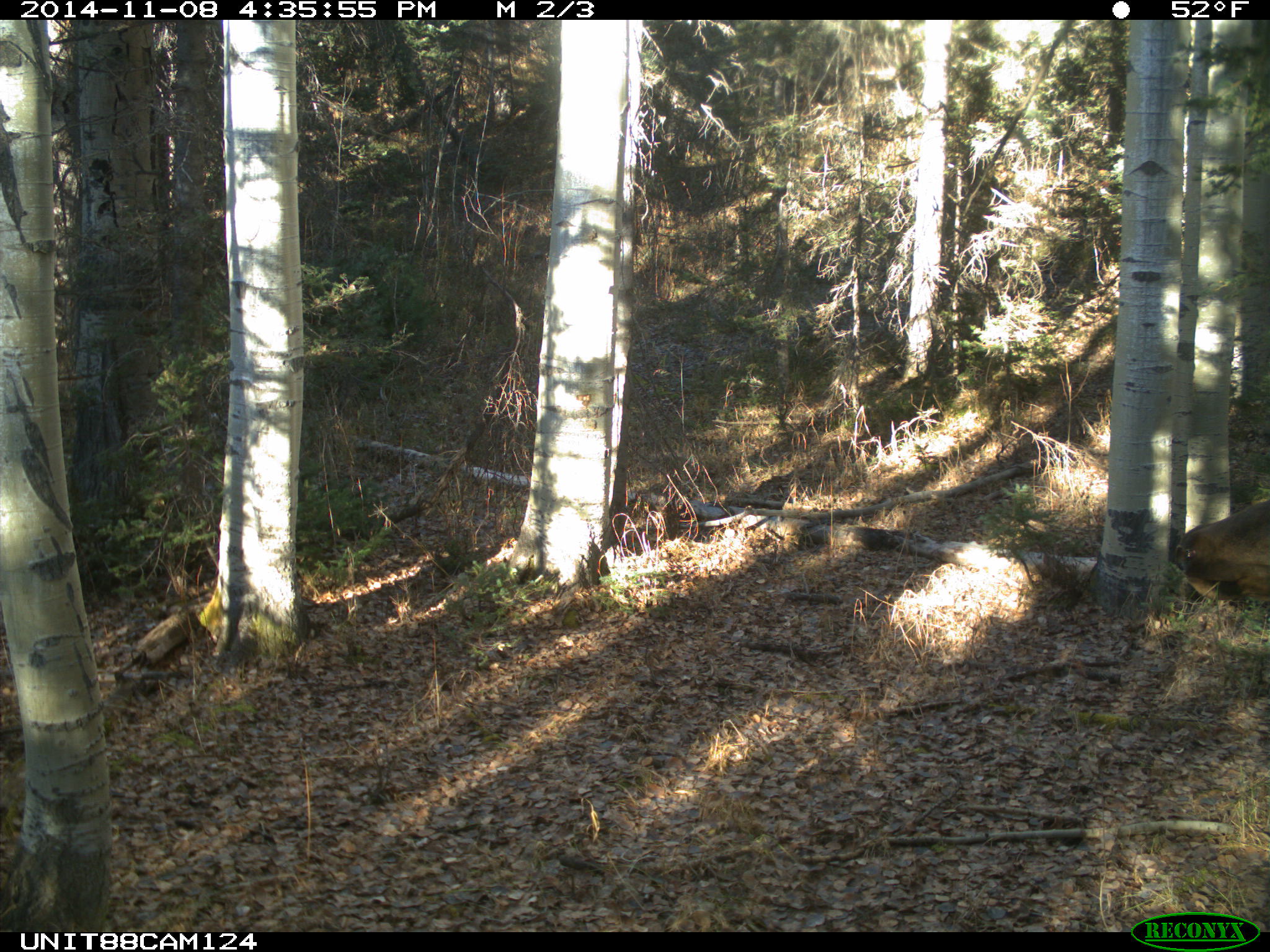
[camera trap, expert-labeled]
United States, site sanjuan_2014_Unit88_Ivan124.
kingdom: Animalia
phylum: Chordata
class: Mammalia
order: Artiodactyla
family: Cervidae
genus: Cervus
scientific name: Cervus elaphus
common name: red deer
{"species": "Cervus elaphus (red deer)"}